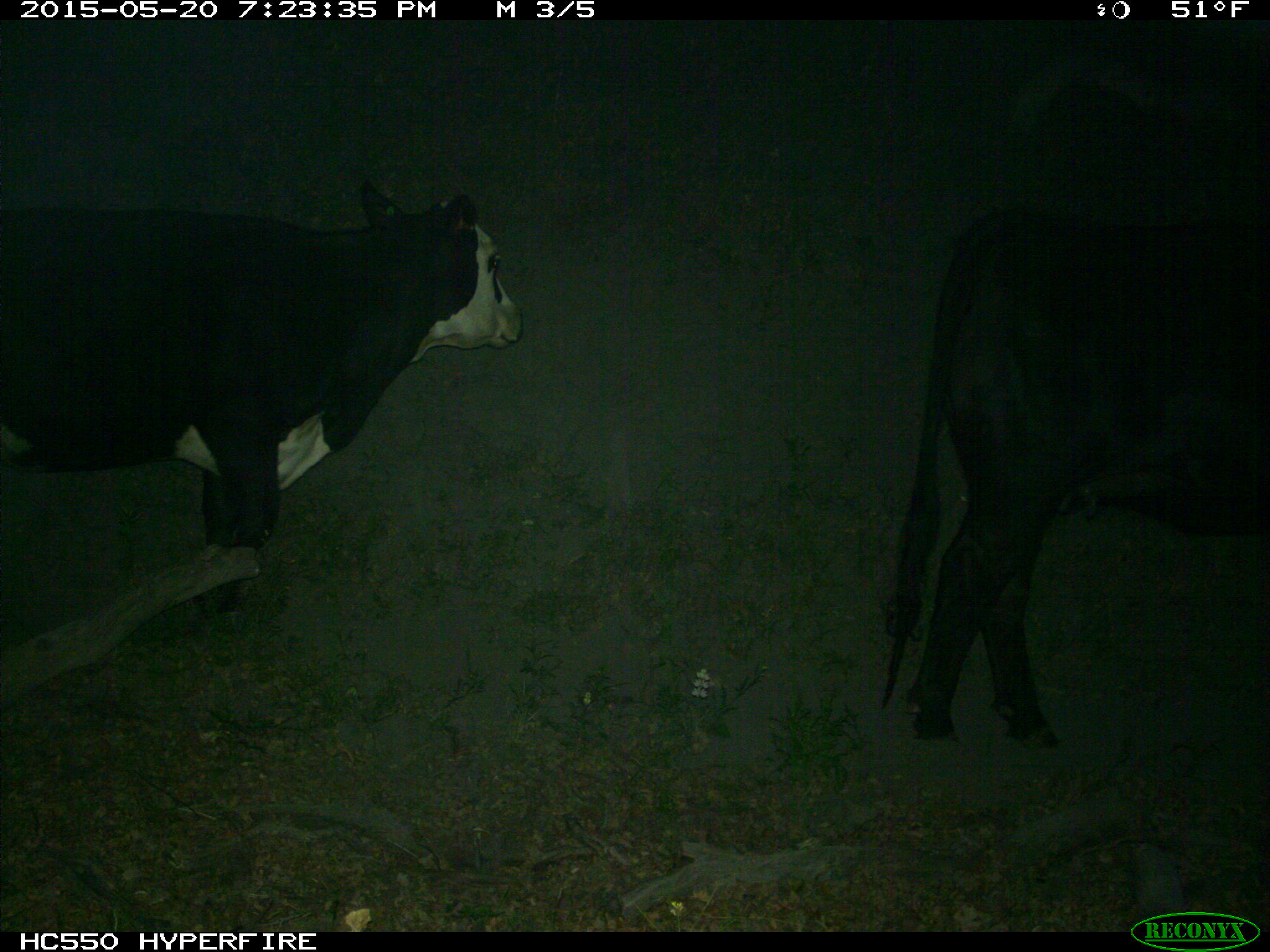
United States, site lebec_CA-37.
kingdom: Animalia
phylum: Chordata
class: Mammalia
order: Artiodactyla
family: Bovidae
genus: Bos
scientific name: Bos taurus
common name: domestic cow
Bos taurus (domestic cow).